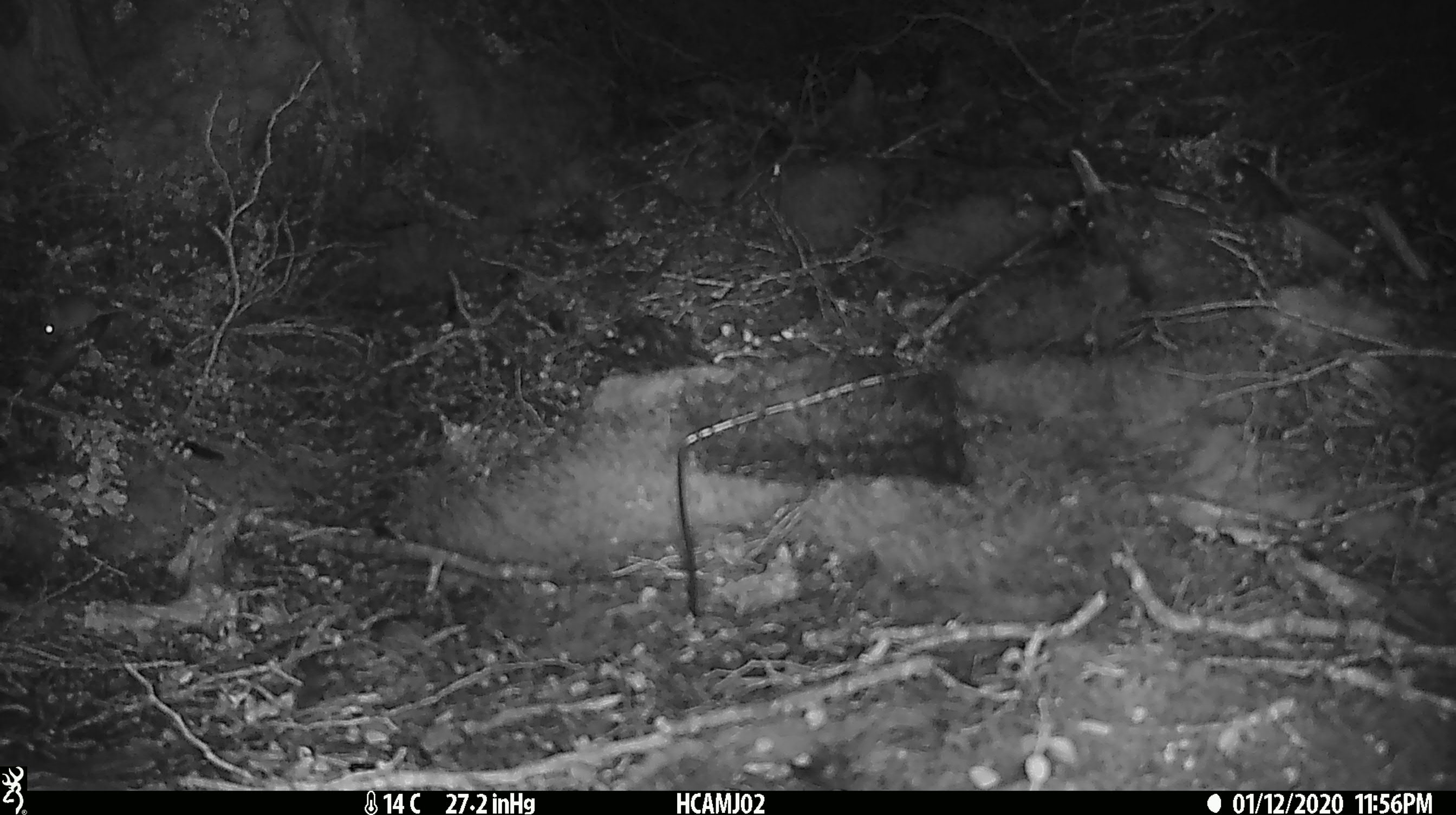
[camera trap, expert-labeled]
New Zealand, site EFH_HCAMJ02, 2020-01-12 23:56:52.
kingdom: Animalia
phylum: Chordata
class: Mammalia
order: Rodentia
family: Muridae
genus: Mus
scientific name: Mus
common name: mouse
Mouse (Mus).